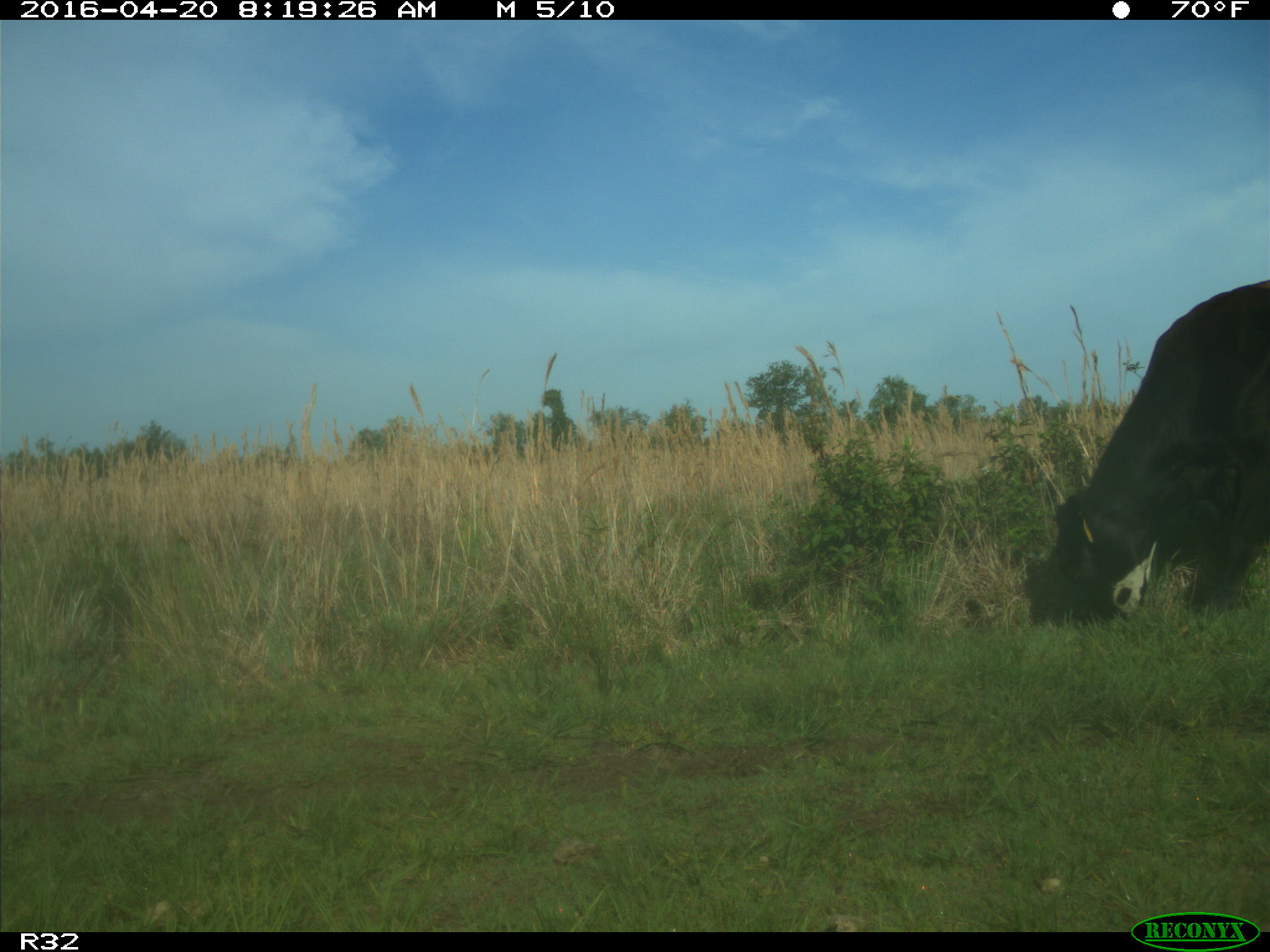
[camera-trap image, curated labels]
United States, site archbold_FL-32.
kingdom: Animalia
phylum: Chordata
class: Mammalia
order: Artiodactyla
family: Bovidae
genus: Bos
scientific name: Bos taurus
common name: domestic cow